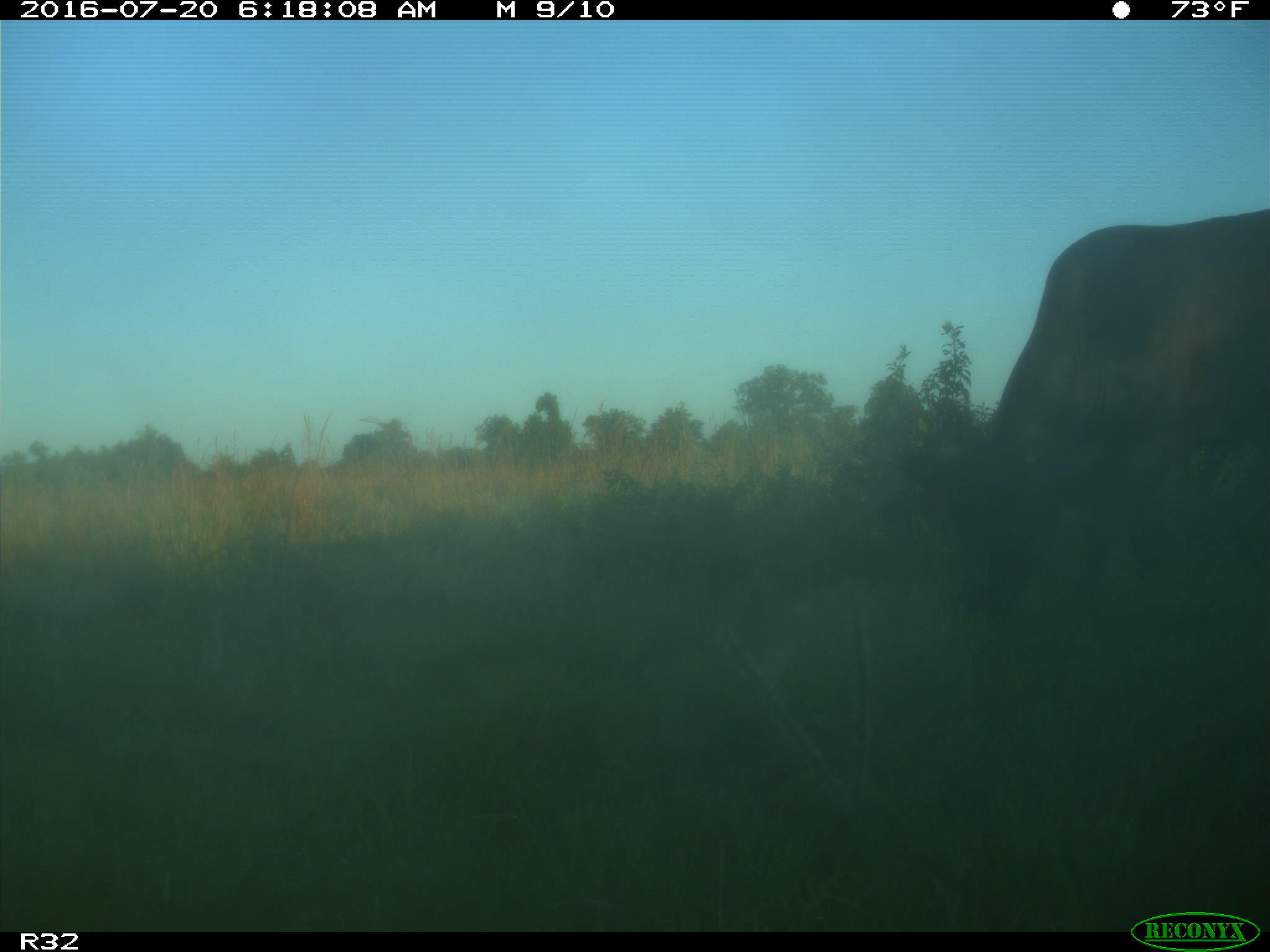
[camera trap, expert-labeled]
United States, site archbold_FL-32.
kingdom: Animalia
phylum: Chordata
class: Mammalia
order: Artiodactyla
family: Bovidae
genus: Bos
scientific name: Bos taurus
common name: domestic cow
Bos taurus (domestic cow).